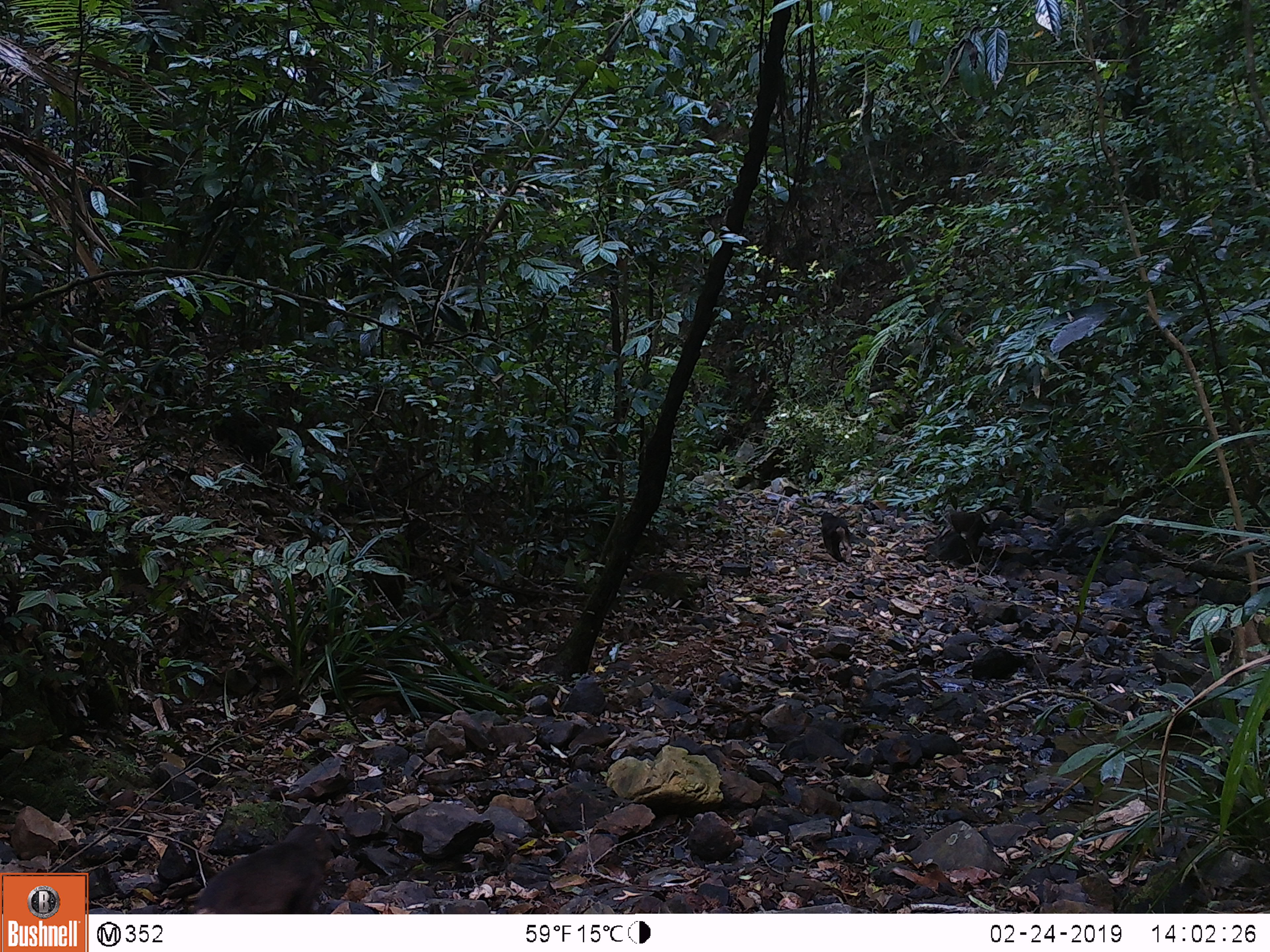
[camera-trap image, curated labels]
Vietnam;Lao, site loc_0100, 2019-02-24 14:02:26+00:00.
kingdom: Animalia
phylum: Chordata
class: Mammalia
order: Primates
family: Cercopithecidae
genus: Macaca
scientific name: Macaca nemestrina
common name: pig-tailed macaque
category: pig tailed macaque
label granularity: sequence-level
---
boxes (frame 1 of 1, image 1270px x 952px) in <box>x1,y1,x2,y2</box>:
pig tailed macaque: <box>190,821,342,912</box>; <box>944,510,991,561</box>; <box>821,512,855,562</box>